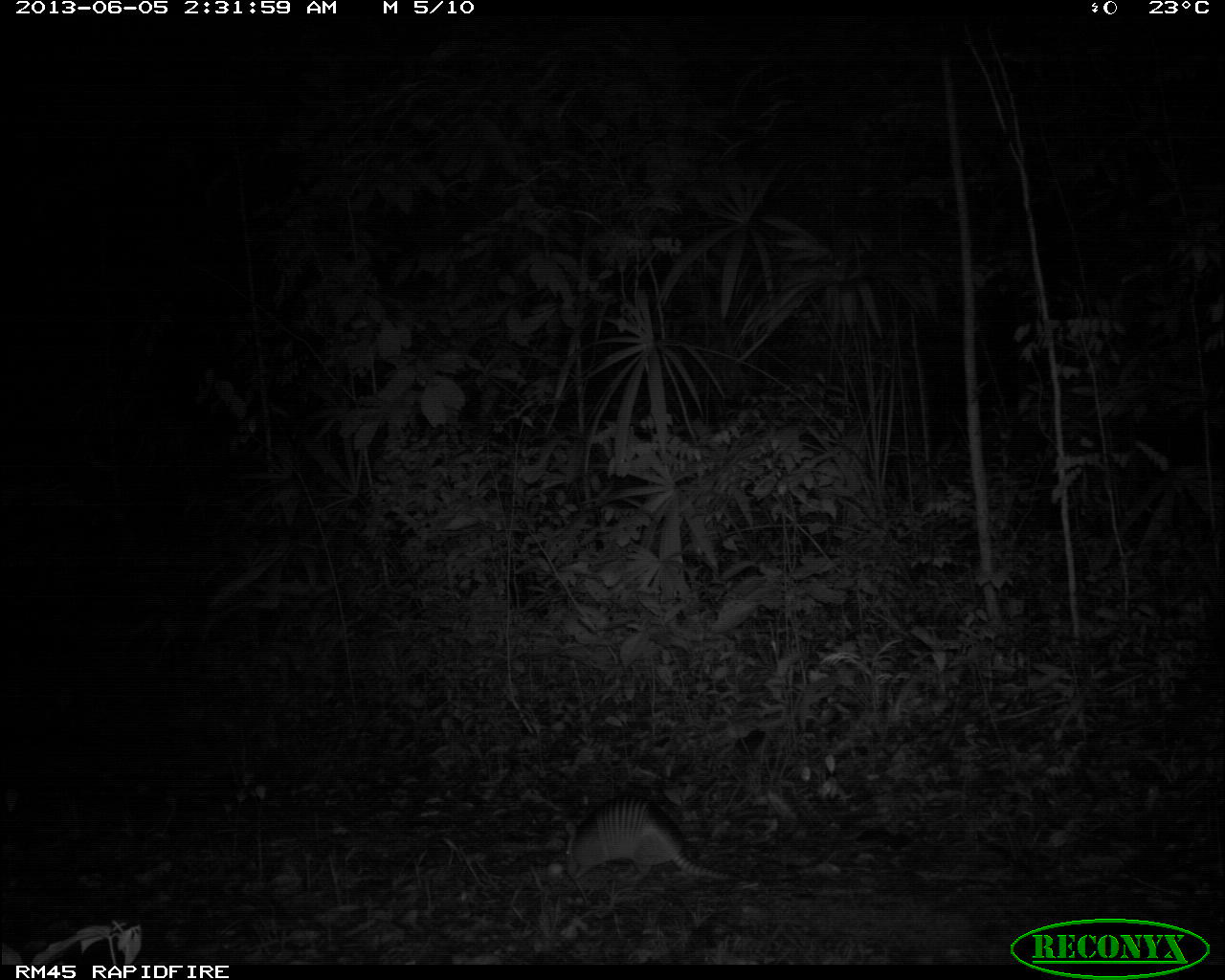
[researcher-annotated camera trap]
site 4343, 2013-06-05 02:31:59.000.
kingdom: Animalia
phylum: Chordata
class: Mammalia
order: Cingulata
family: Dasypodidae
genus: Dasypus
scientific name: Dasypus novemcinctus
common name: nine-banded armadillo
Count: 1.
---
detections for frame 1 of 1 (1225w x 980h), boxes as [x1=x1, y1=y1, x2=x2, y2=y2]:
dasypus novemcinctus: [x1=562, y1=792, x2=743, y2=882]